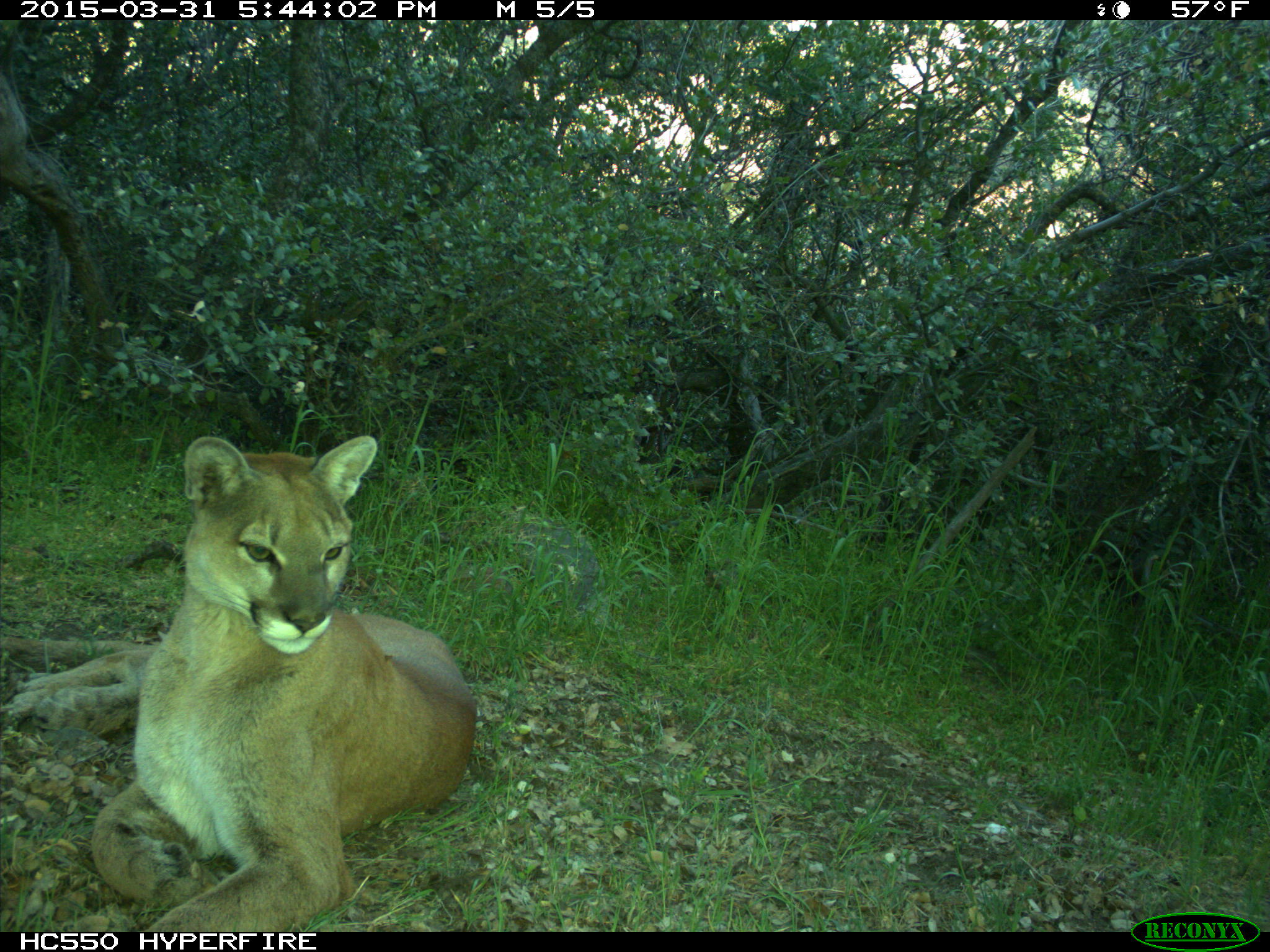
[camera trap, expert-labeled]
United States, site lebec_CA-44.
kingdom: Animalia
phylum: Chordata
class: Mammalia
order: Carnivora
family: Felidae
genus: Puma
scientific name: Puma concolor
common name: mountain lion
Puma concolor (mountain lion).